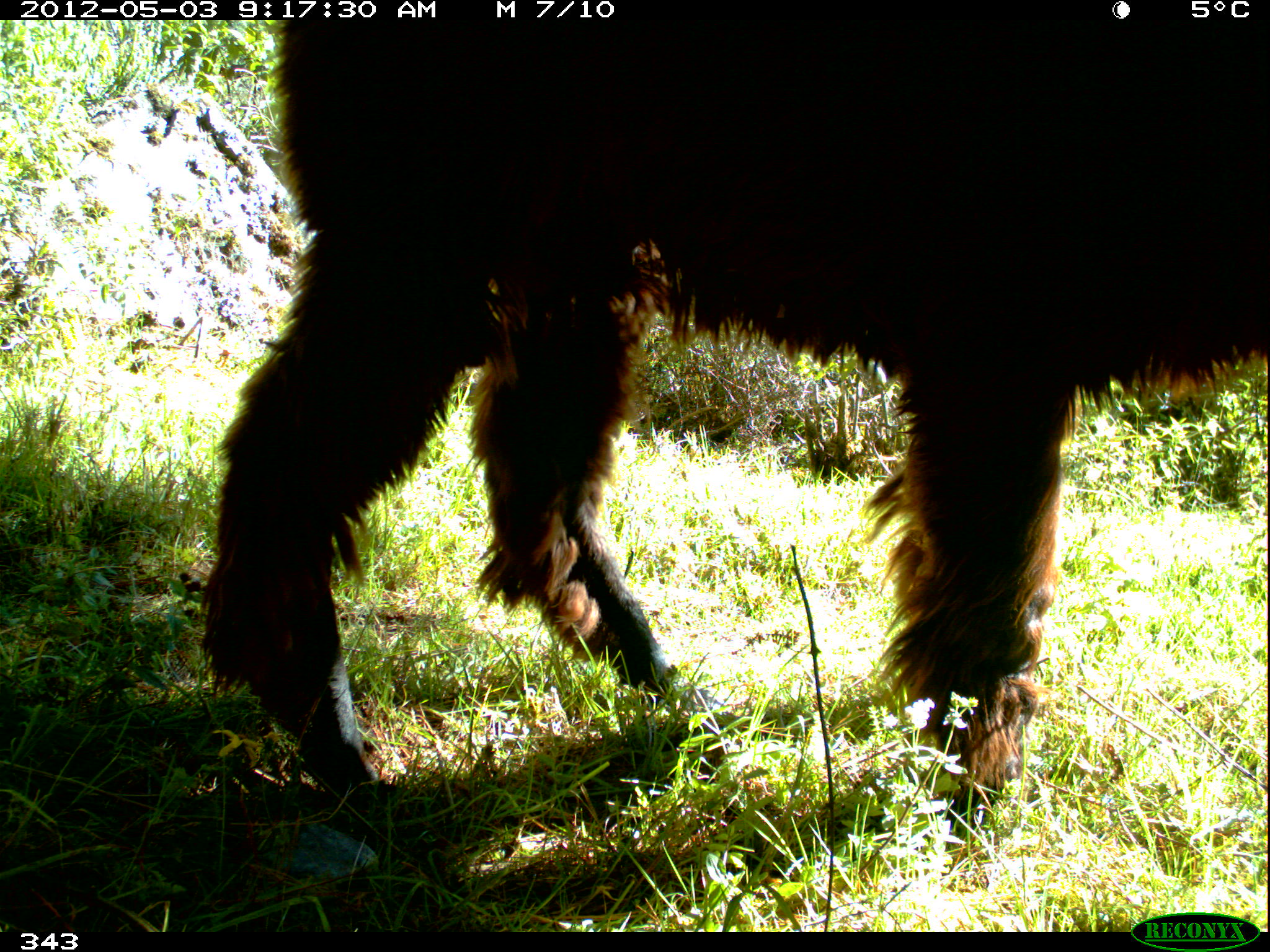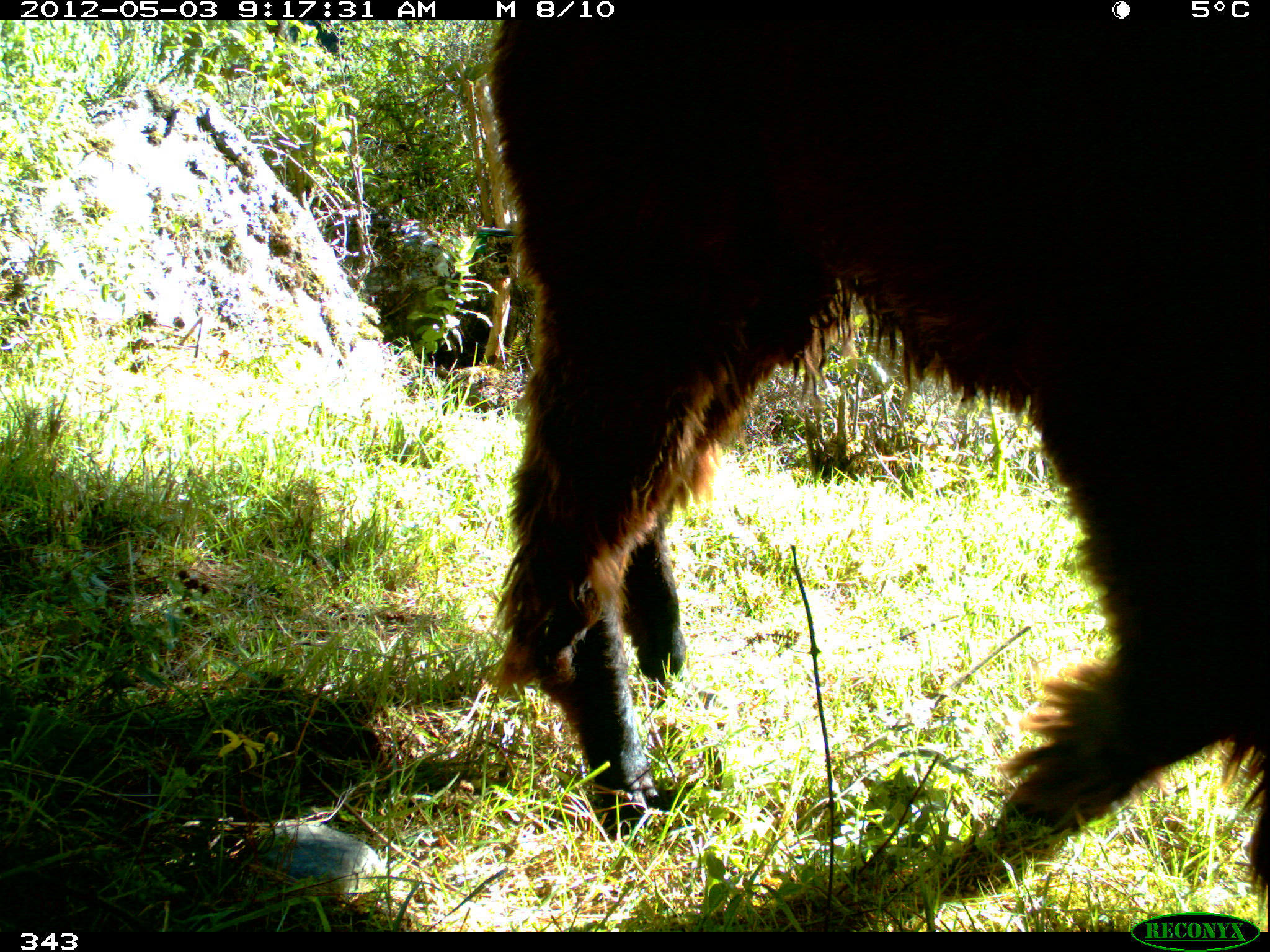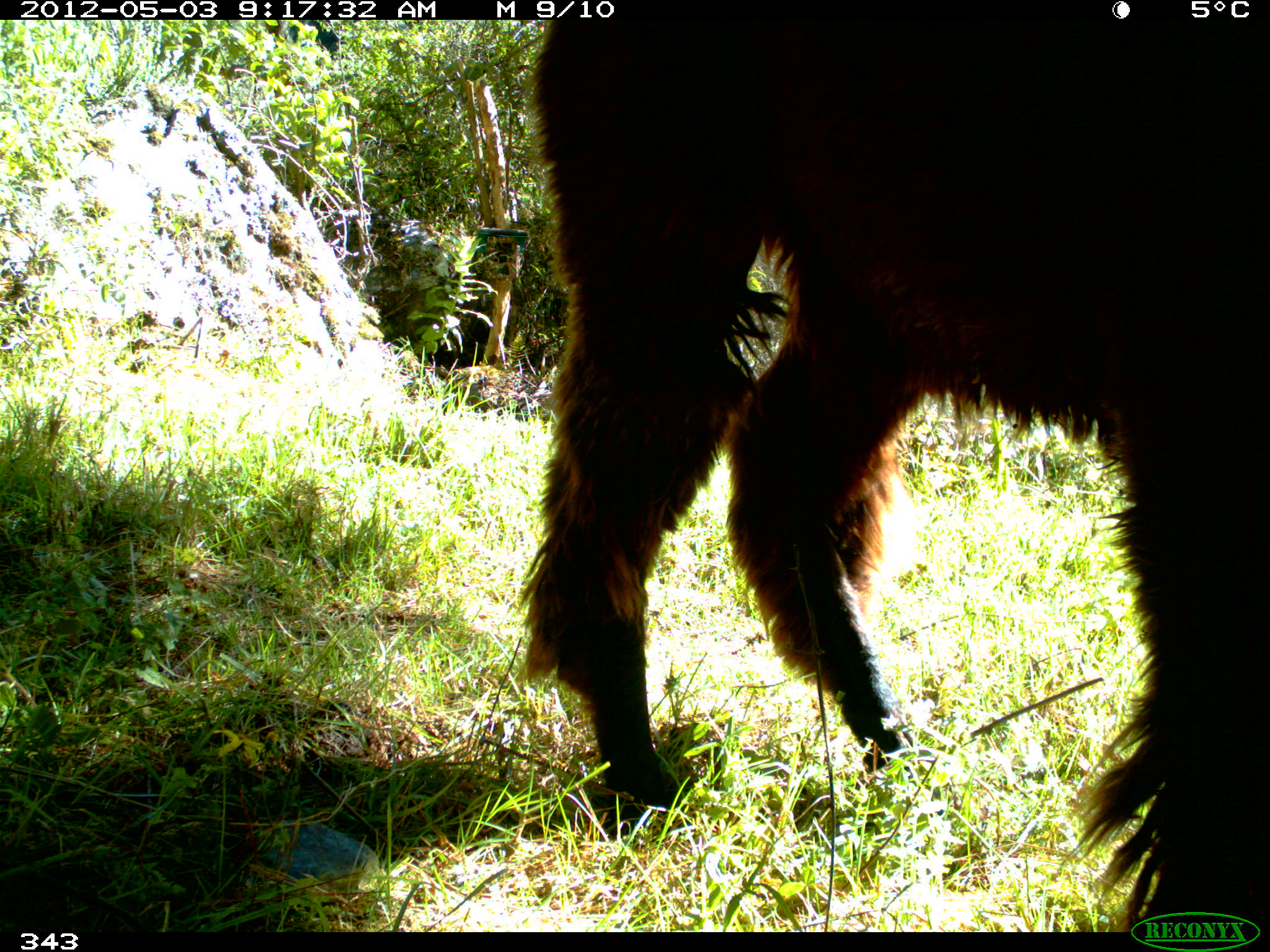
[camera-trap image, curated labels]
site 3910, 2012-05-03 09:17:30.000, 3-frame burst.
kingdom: Animalia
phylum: Chordata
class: Mammalia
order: Artiodactyla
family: Camelidae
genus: Vicugna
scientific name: Vicugna pacos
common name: alpaca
Vicugna pacos (alpaca).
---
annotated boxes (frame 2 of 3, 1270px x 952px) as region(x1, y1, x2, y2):
vicugna pacos: region(482, 20, 1264, 897)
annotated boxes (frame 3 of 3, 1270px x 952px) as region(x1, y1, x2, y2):
vicugna pacos: region(516, 20, 1267, 928)